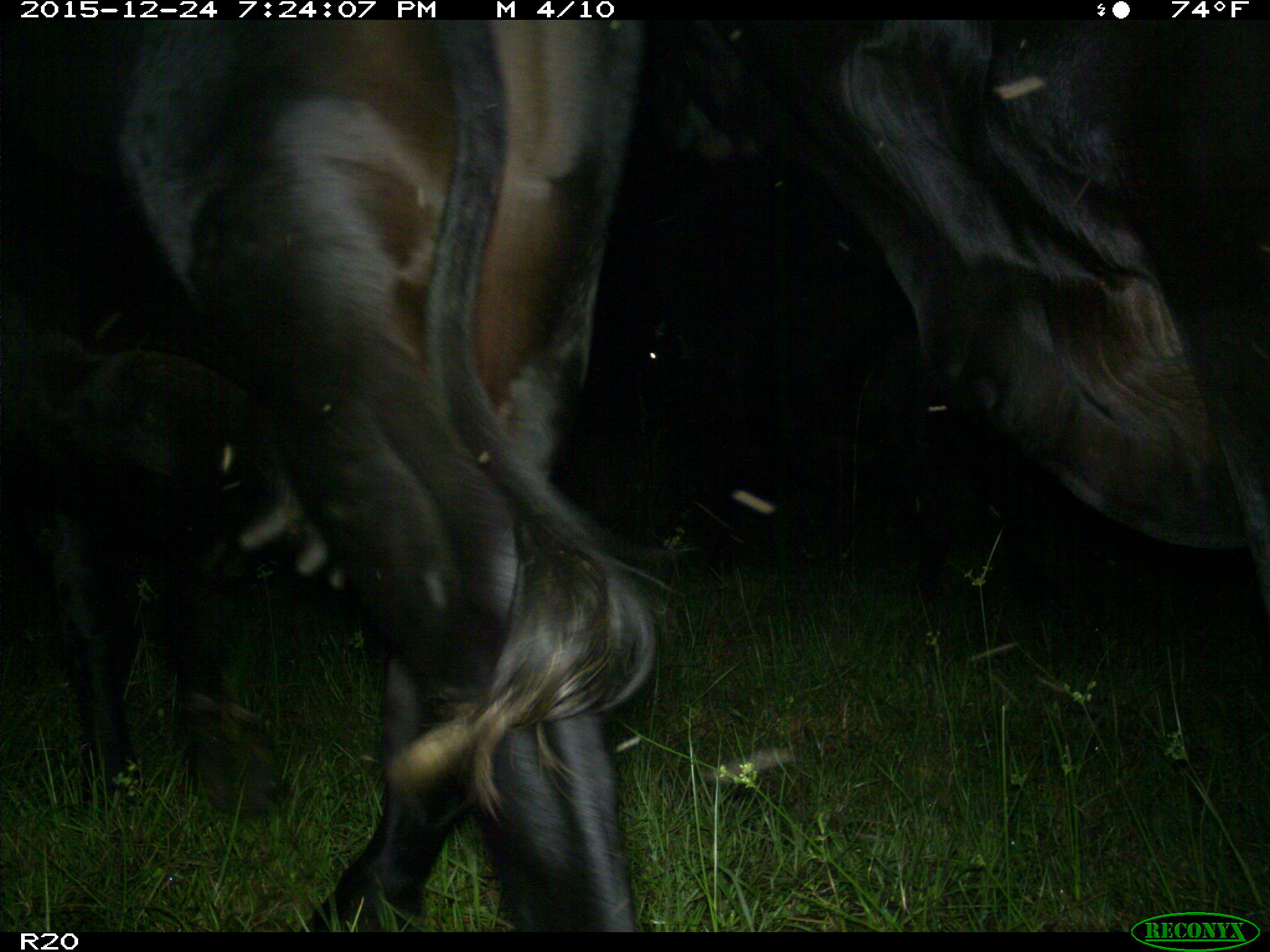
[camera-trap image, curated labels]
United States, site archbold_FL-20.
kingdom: Animalia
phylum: Chordata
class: Mammalia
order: Artiodactyla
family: Bovidae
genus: Bos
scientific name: Bos taurus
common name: domestic cow